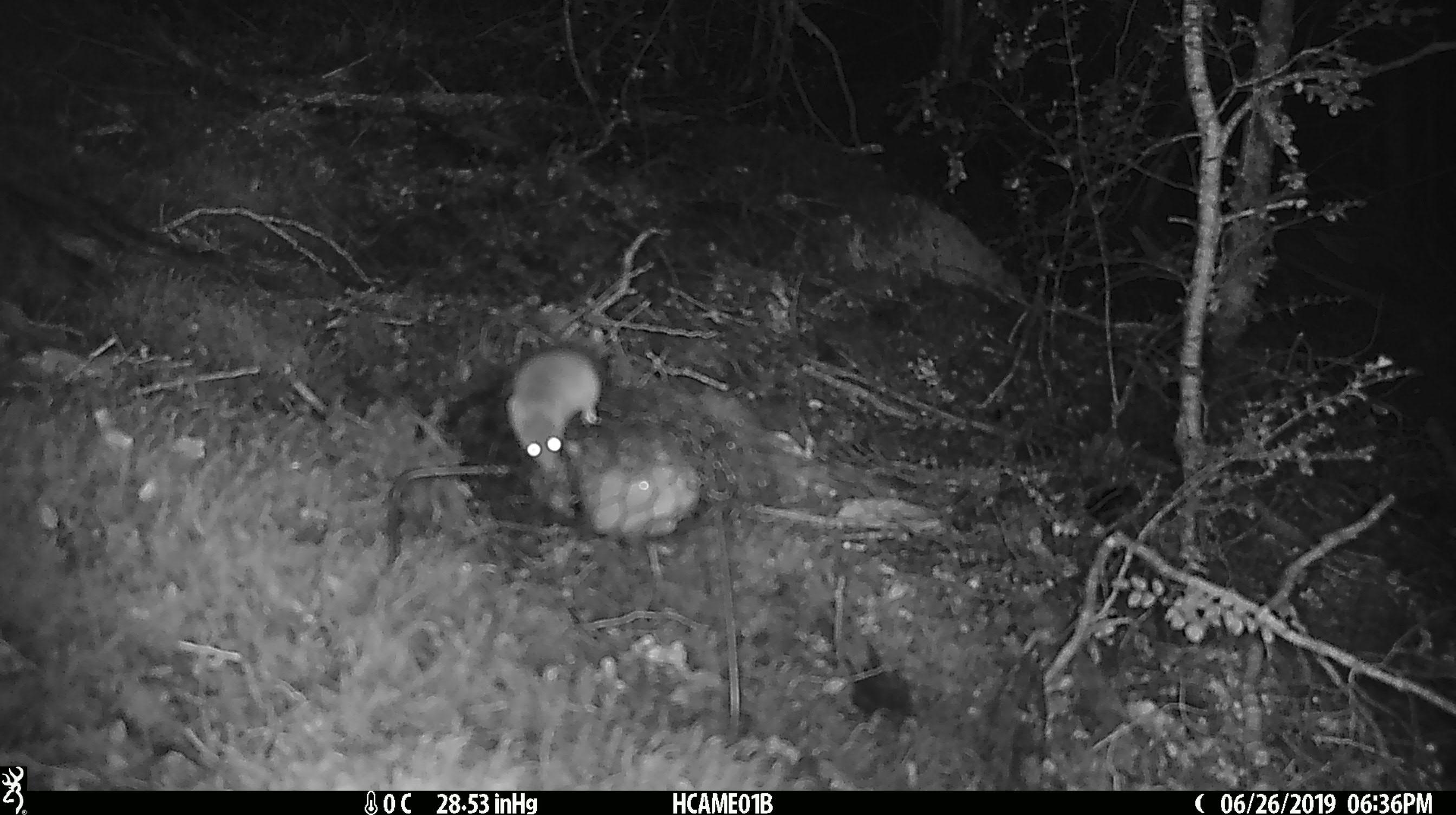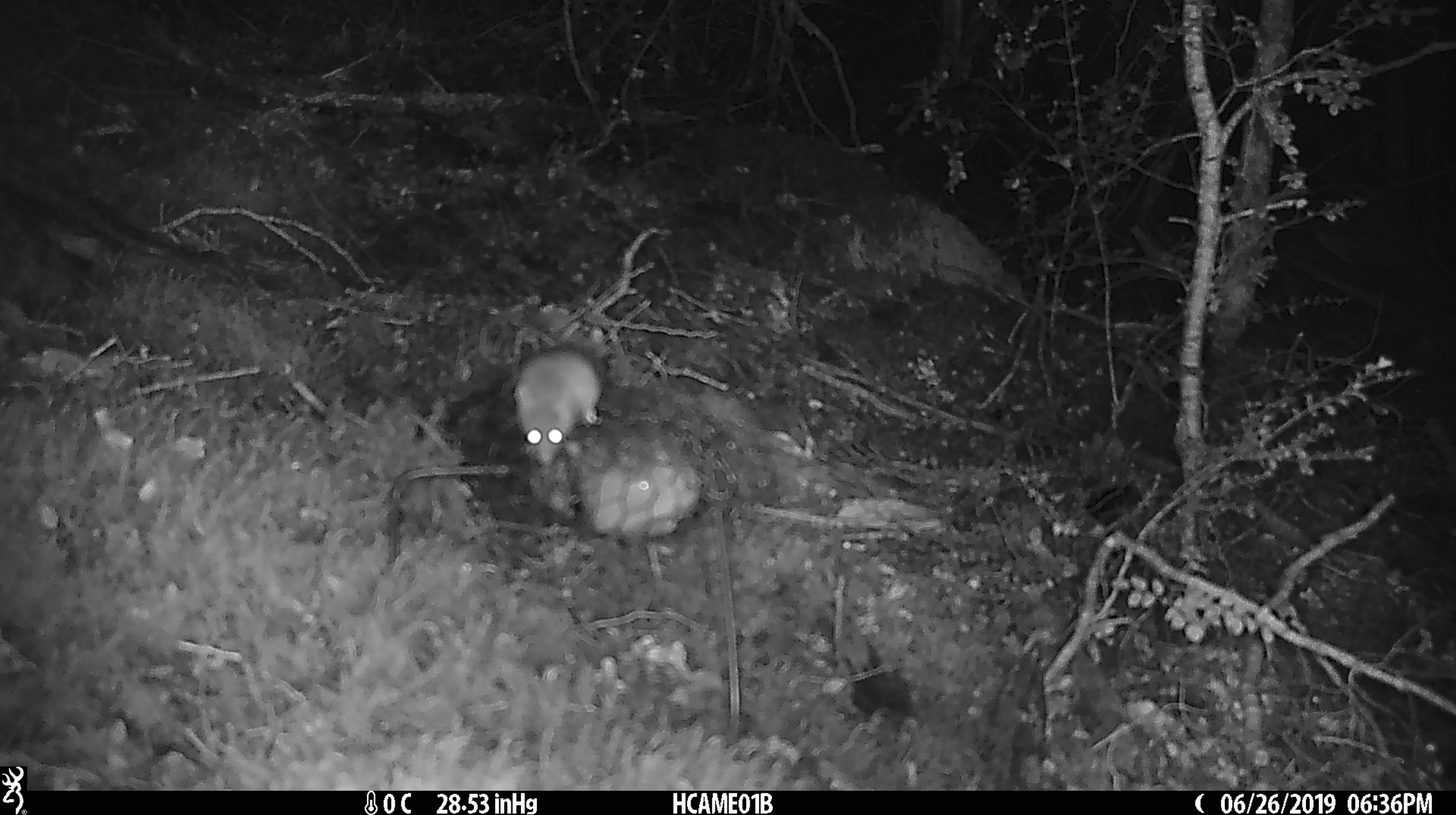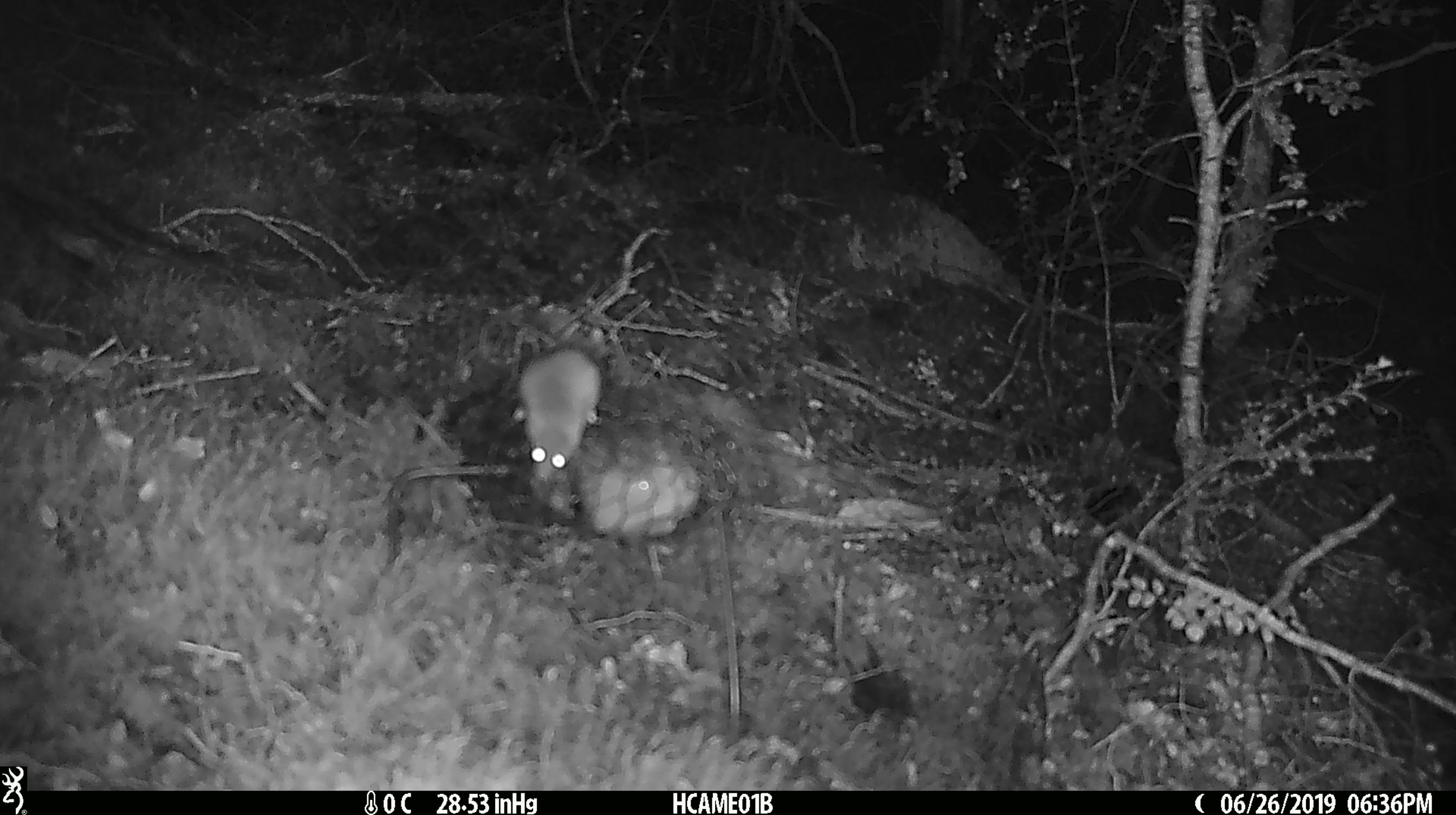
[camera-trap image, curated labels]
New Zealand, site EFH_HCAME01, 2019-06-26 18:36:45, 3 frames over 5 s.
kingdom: Animalia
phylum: Chordata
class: Mammalia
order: Rodentia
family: Muridae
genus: Mus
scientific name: Mus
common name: mouse